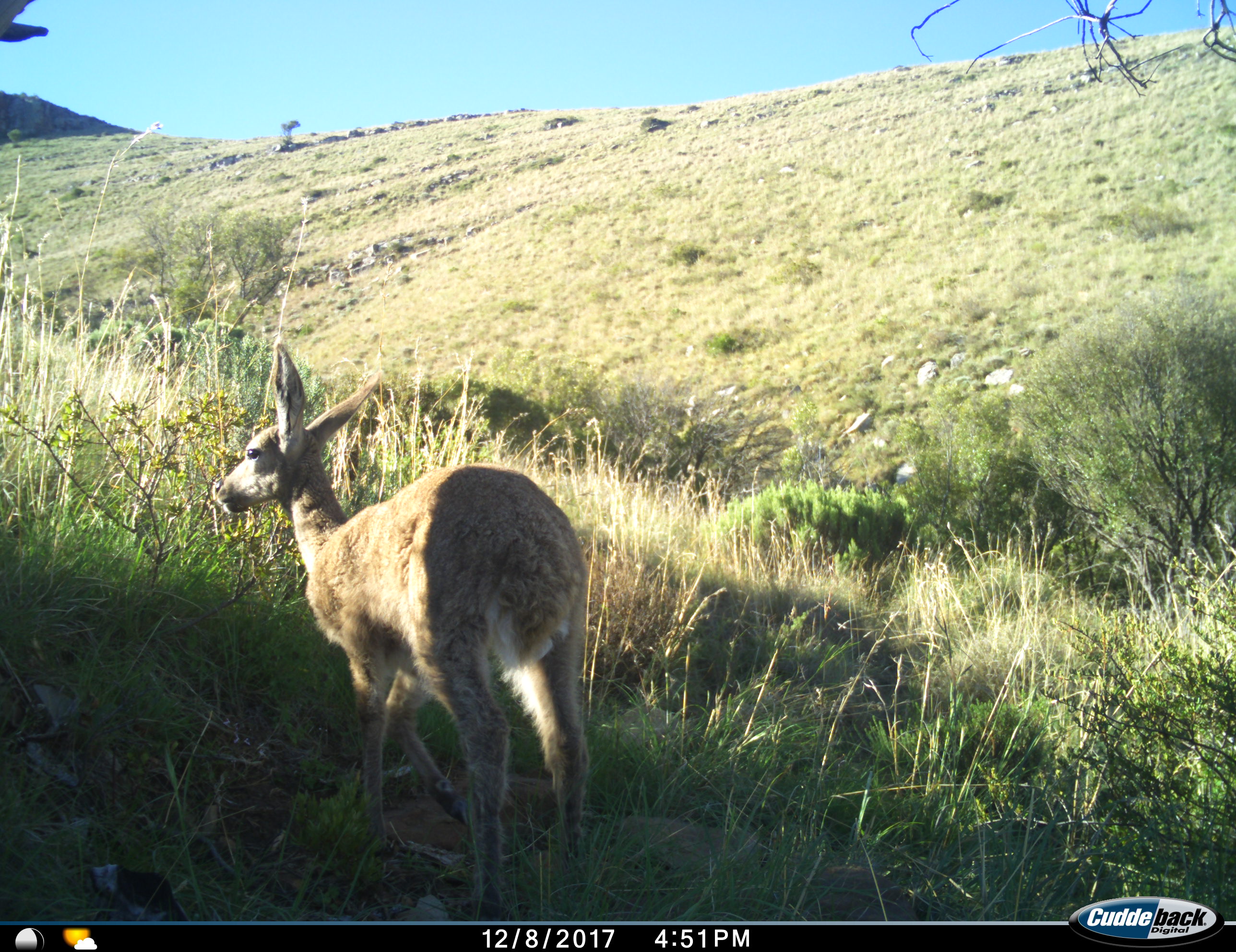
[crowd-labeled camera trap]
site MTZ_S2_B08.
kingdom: Animalia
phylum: Chordata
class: Mammalia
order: Artiodactyla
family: Bovidae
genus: Pelea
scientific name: Pelea capreolus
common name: grey rhebok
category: rhebokgrey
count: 1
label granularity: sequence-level